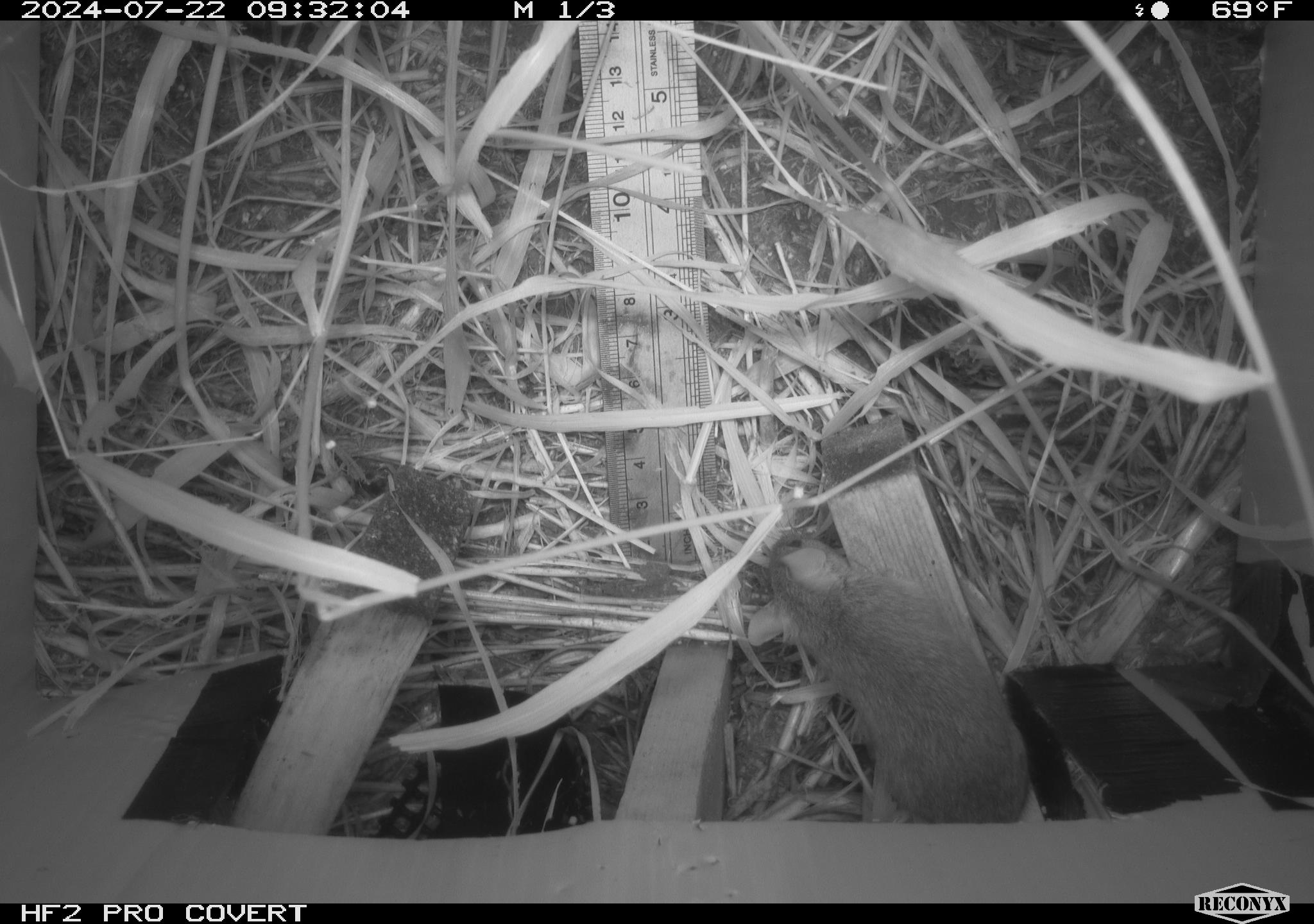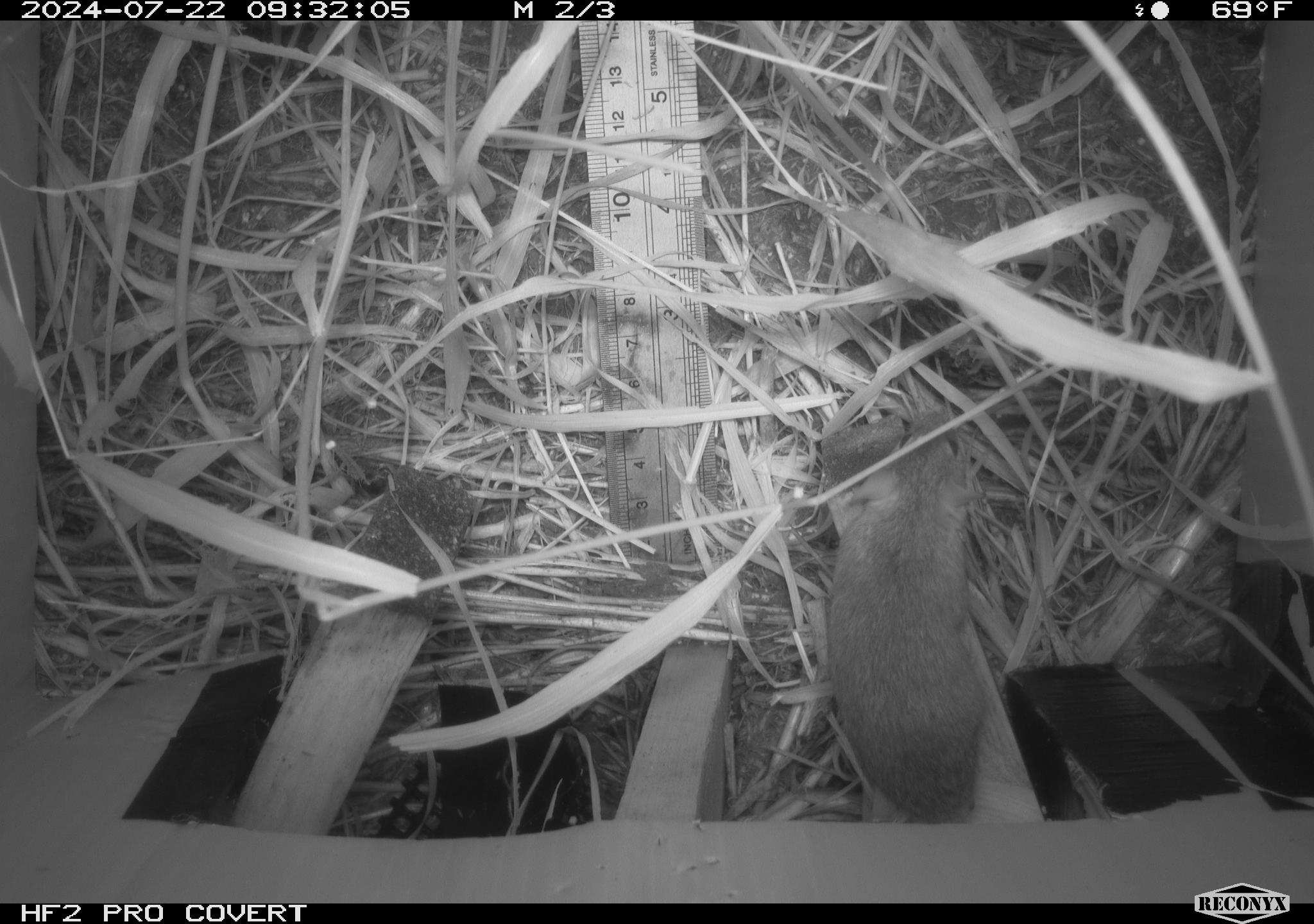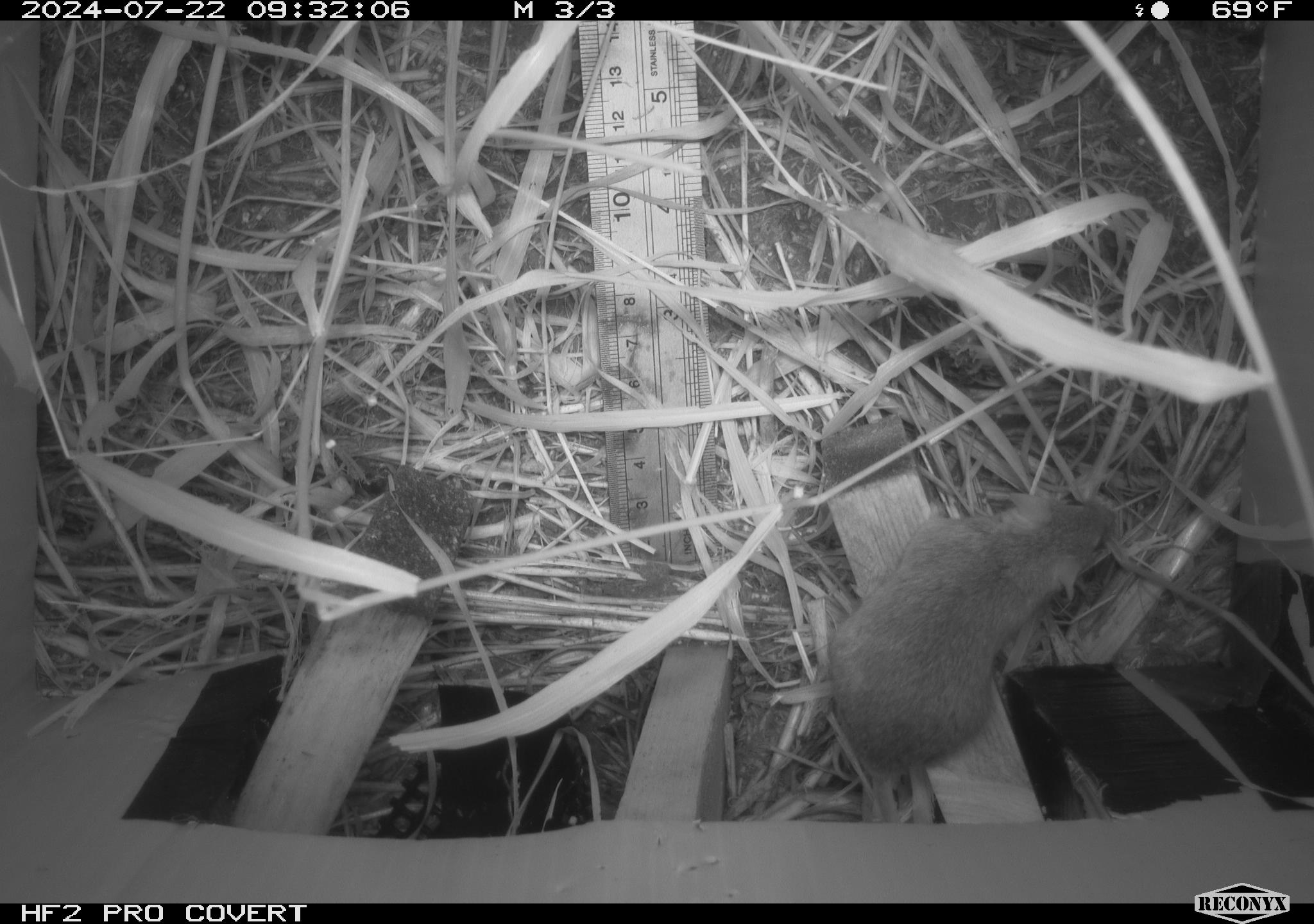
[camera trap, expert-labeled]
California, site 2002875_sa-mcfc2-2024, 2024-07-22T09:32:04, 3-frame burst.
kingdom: Animalia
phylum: Chordata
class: Mammalia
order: Rodentia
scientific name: Rodentia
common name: rodent